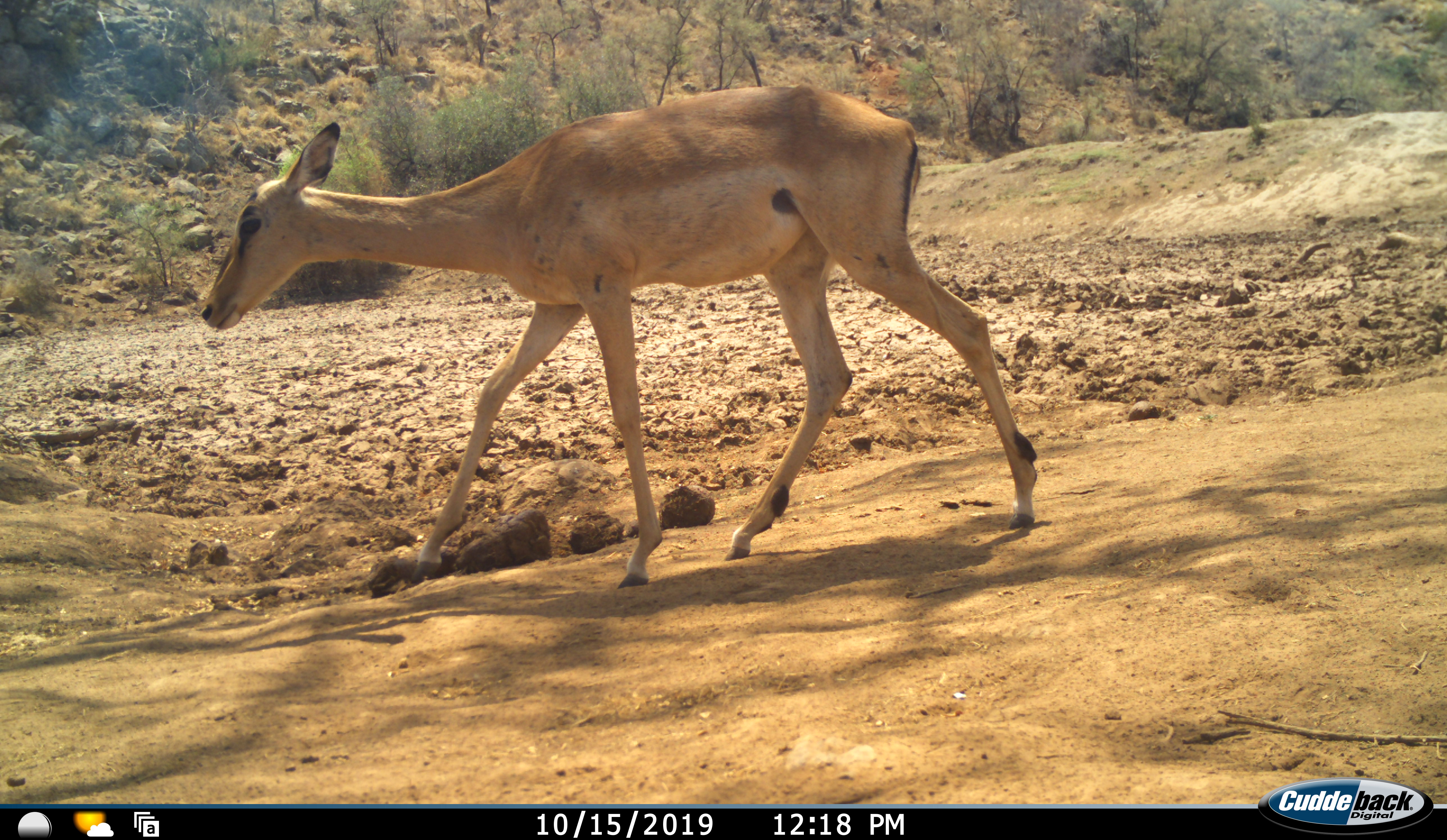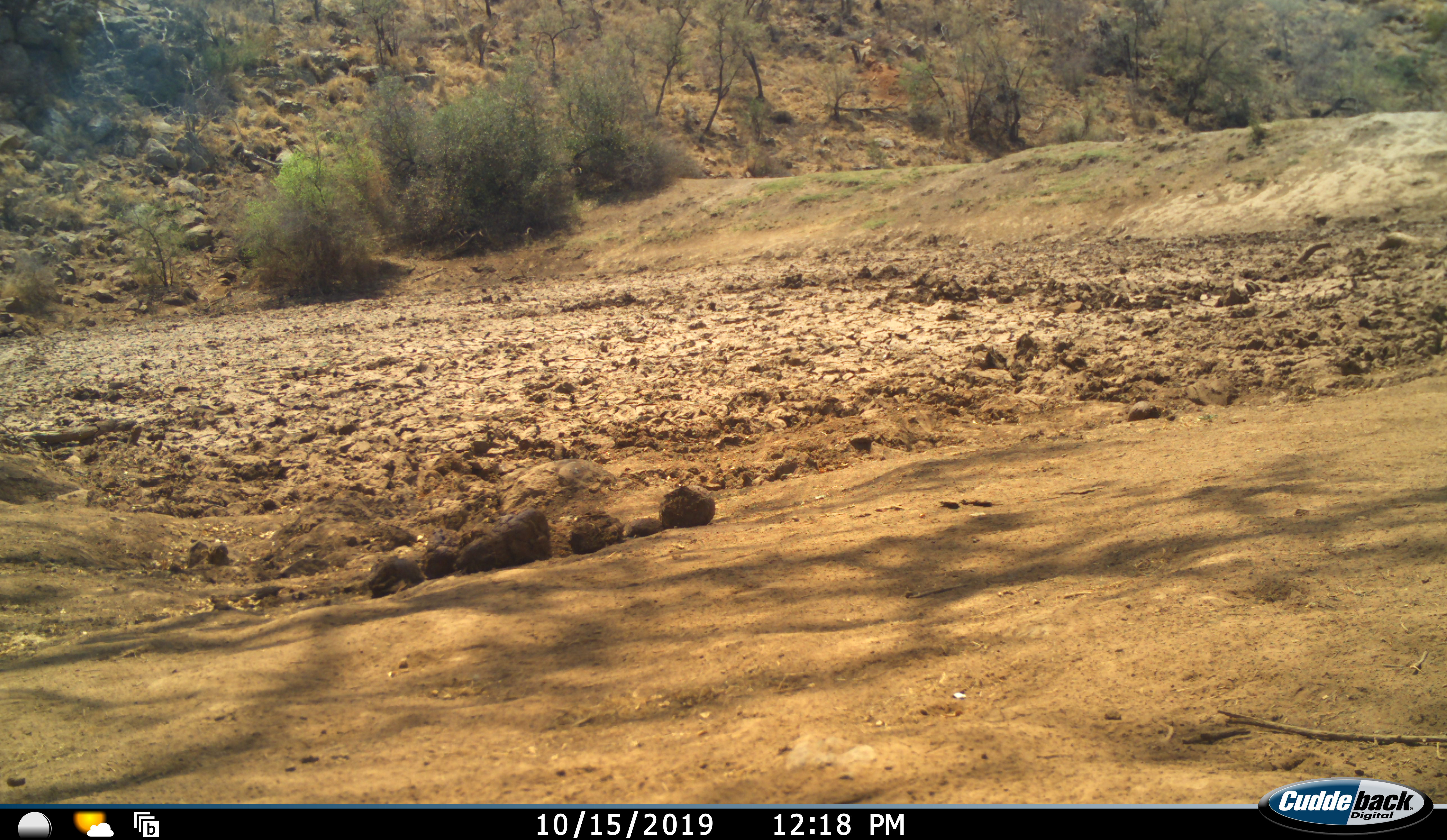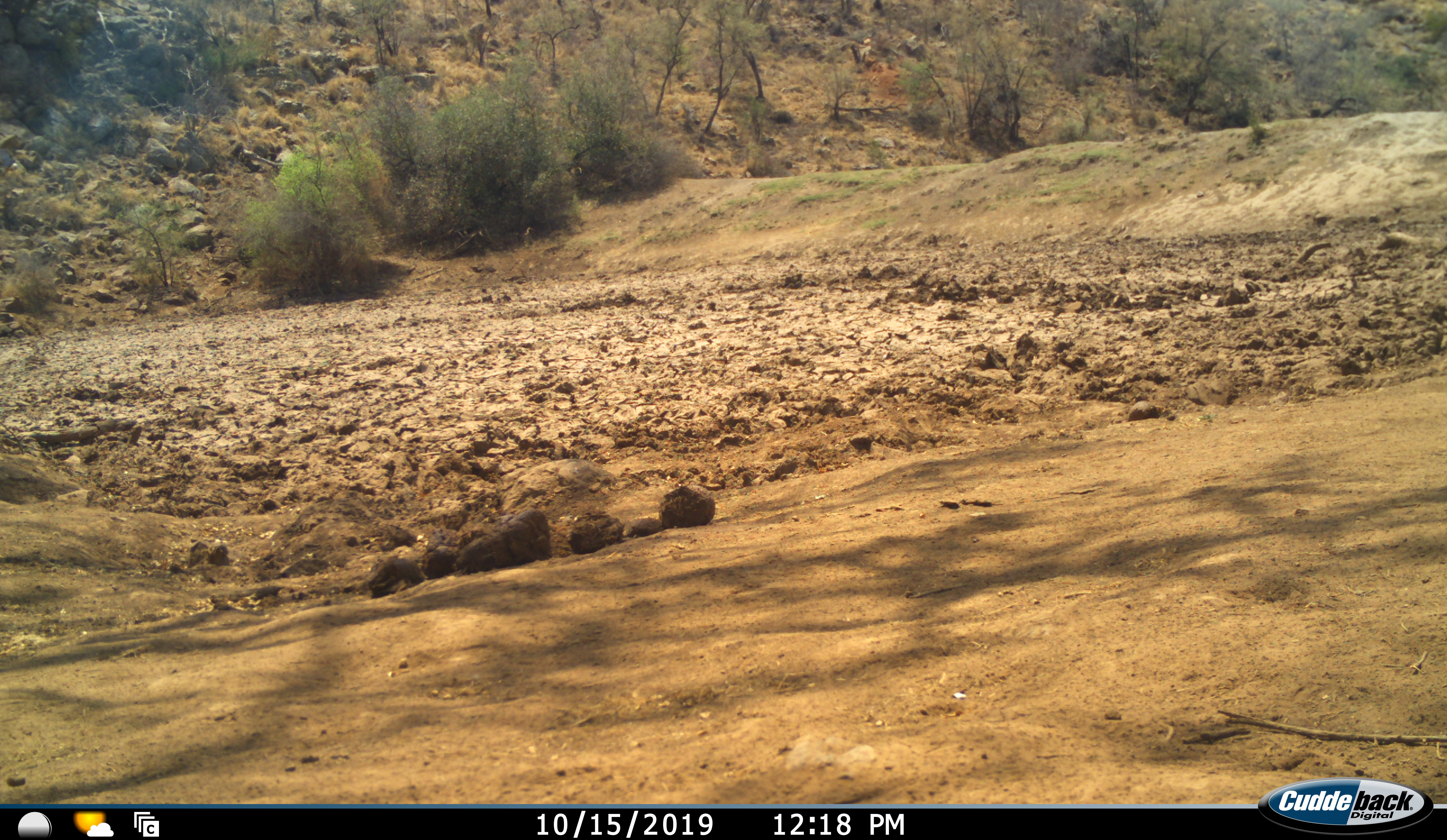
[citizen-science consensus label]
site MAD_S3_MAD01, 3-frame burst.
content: unidentified animal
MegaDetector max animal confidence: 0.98